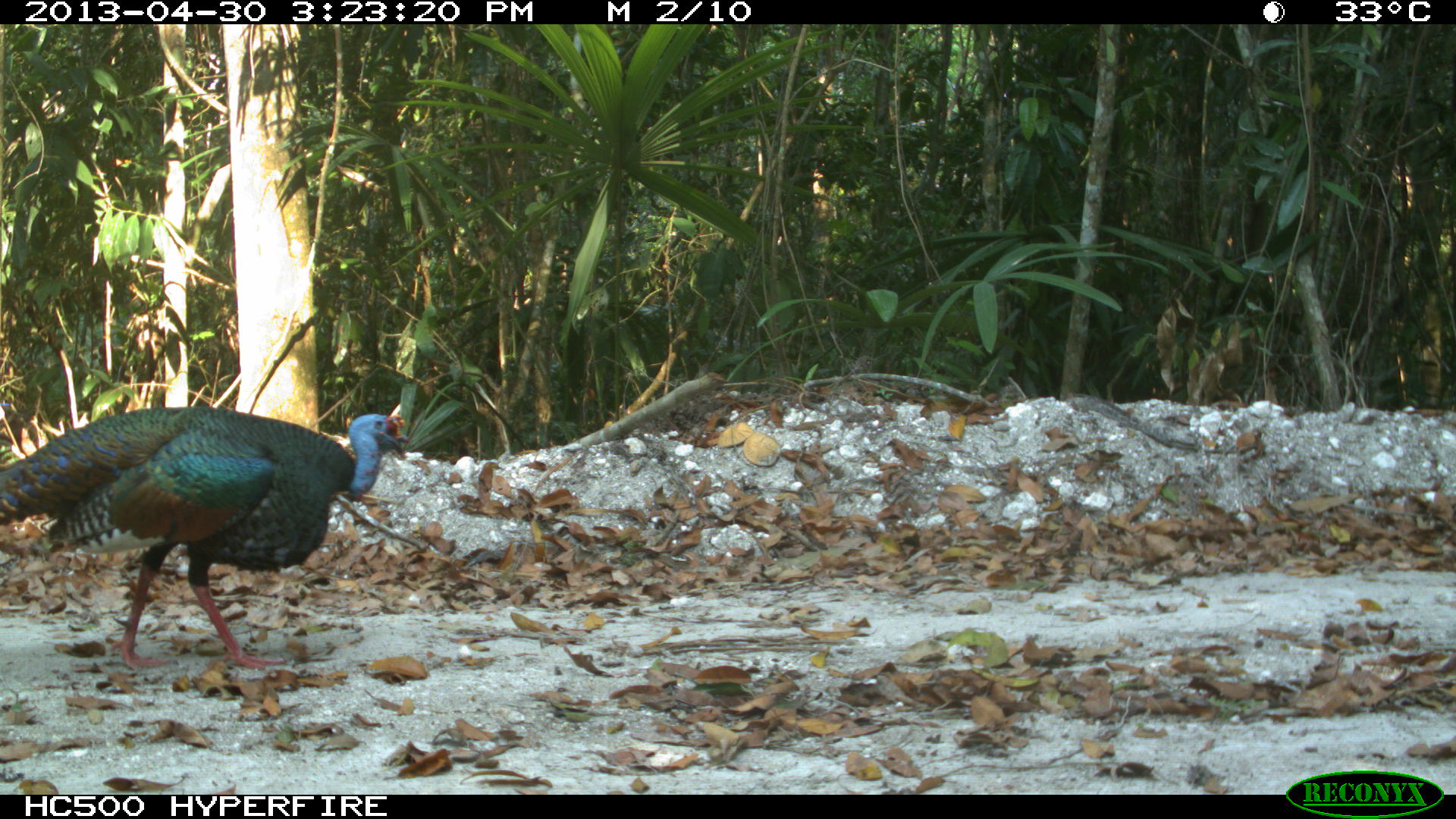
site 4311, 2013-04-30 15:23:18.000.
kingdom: Animalia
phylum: Chordata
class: Aves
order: Galliformes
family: Phasianidae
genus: Meleagris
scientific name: Meleagris ocellata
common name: ocellated turkey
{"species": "Meleagris ocellata (ocellated turkey)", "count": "1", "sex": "male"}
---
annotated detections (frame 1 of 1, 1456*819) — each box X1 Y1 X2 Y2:
meleagris ocellata: 0 402 409 667